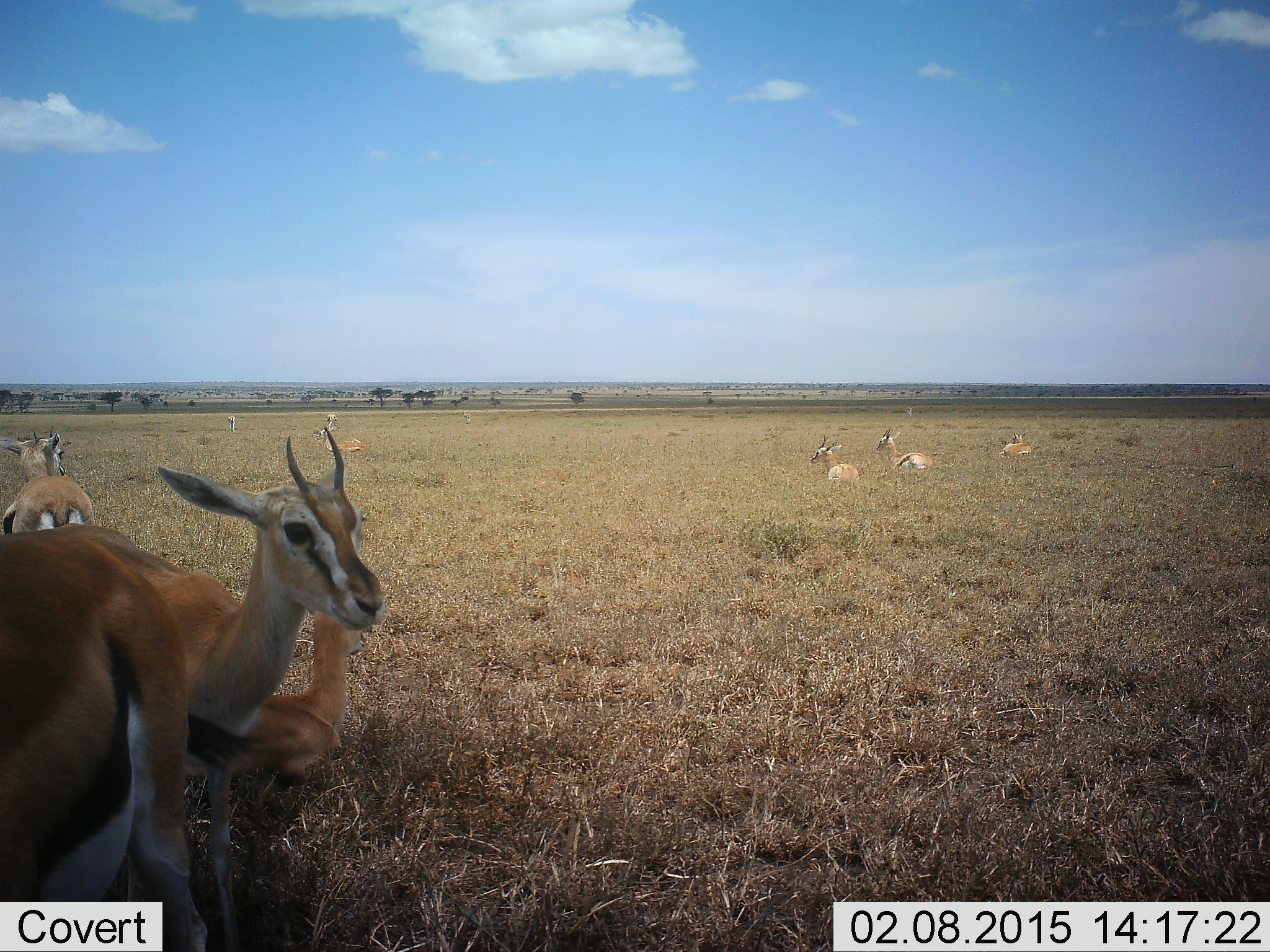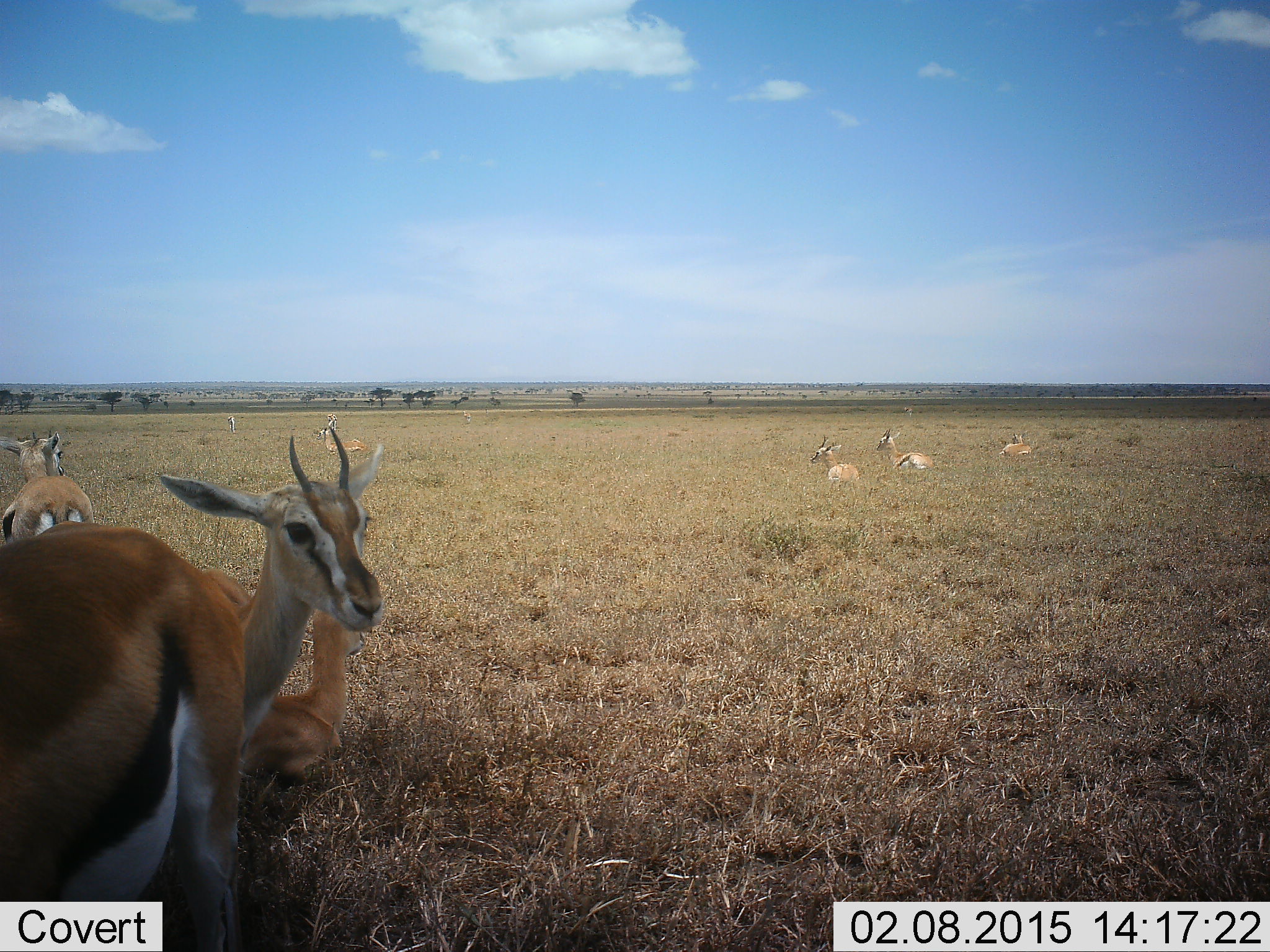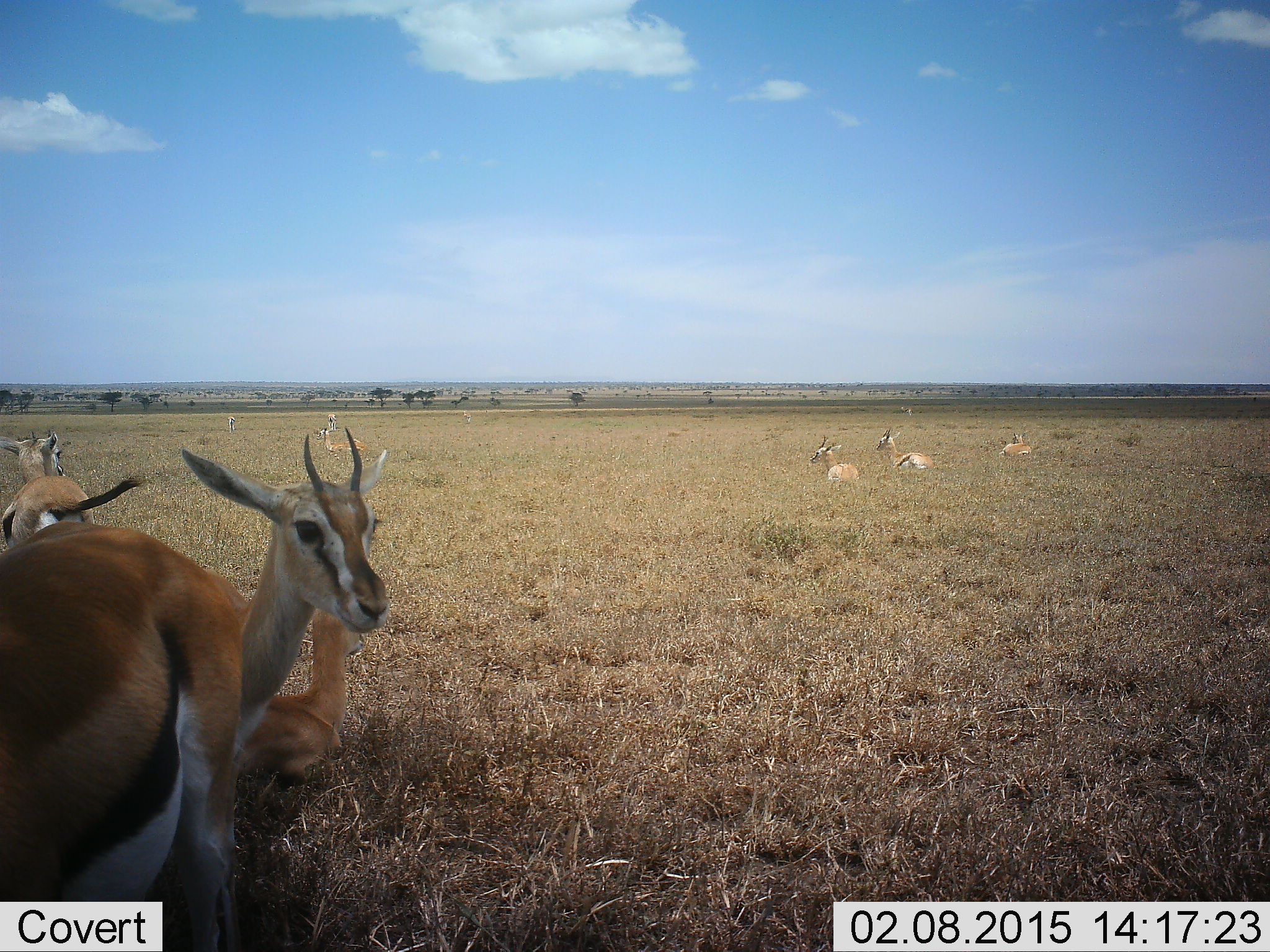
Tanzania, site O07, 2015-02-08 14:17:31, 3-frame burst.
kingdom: Animalia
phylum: Chordata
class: Mammalia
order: Artiodactyla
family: Bovidae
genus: Eudorcas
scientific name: Eudorcas thomsonii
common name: thomson's gazelle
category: gazellethomsons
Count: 9.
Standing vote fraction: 90%.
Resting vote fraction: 90%.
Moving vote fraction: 10%.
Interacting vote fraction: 0%.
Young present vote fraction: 20%.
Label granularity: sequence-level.